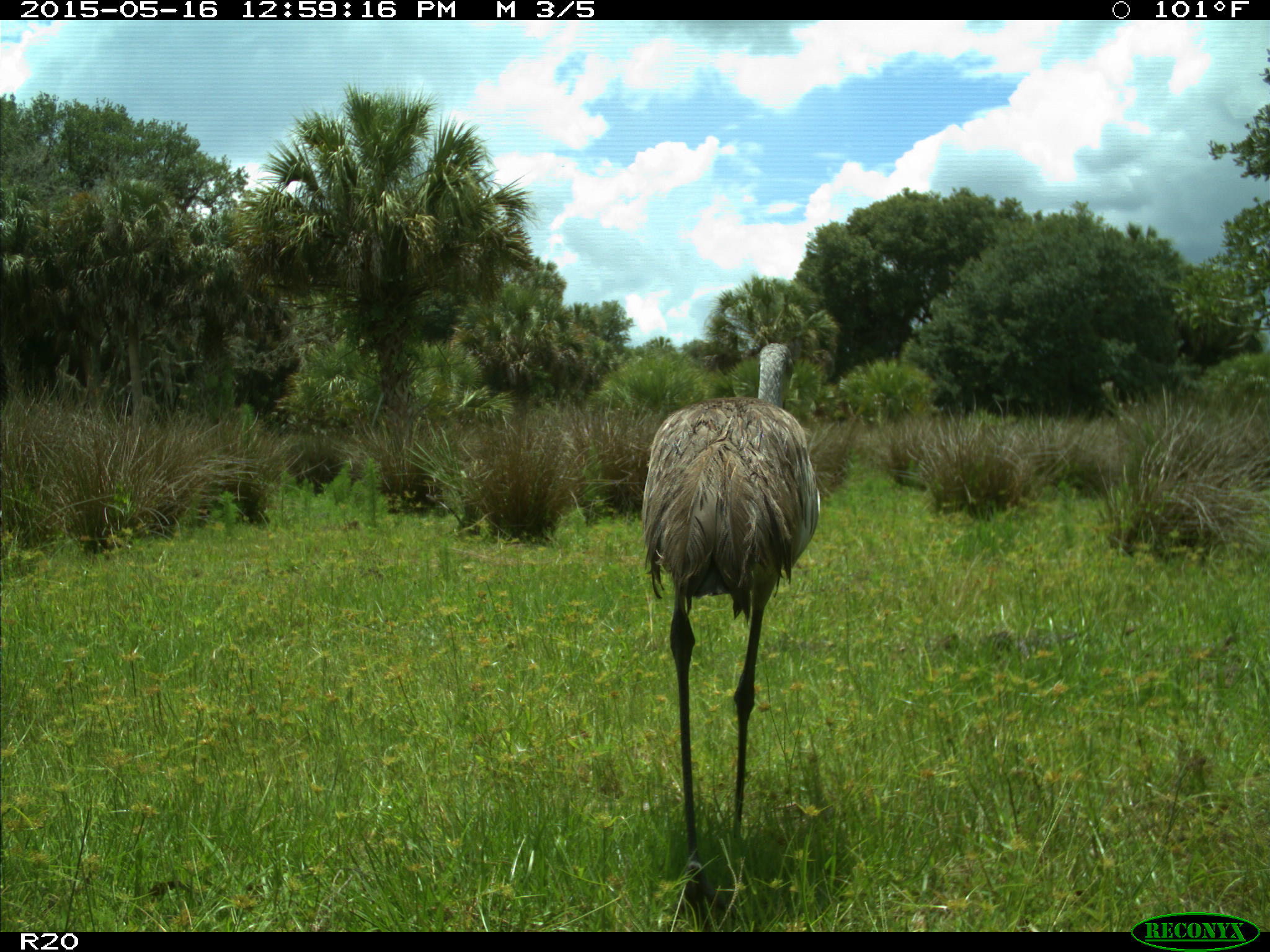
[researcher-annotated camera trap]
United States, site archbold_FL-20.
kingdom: Animalia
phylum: Chordata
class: Aves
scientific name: Aves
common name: birds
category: unidentified bird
Unidentified bird (birds) (Aves).